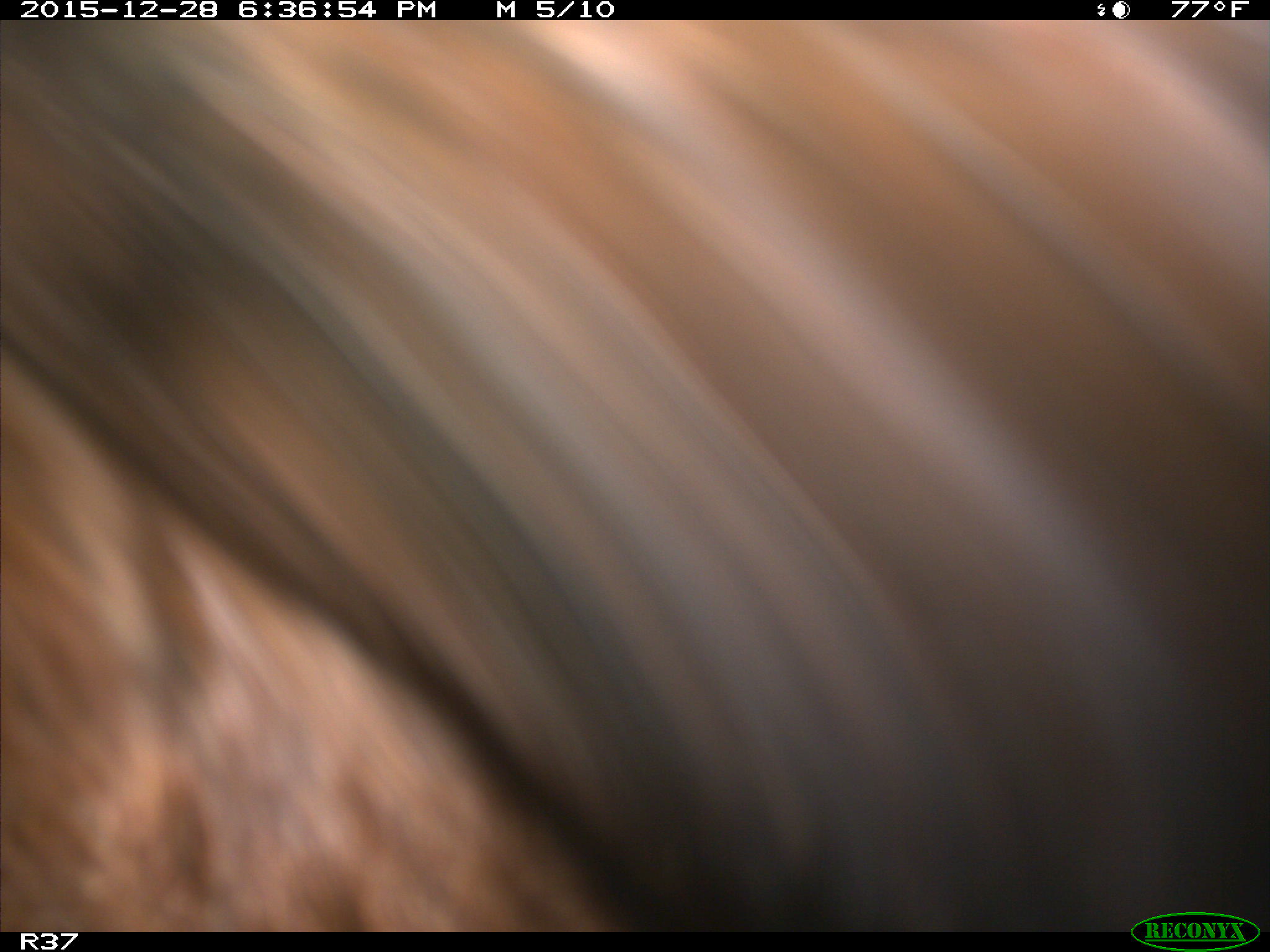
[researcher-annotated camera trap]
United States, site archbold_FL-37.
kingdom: Animalia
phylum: Chordata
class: Mammalia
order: Artiodactyla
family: Bovidae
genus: Bos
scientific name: Bos taurus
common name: domestic cow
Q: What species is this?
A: Bos taurus (domestic cow).